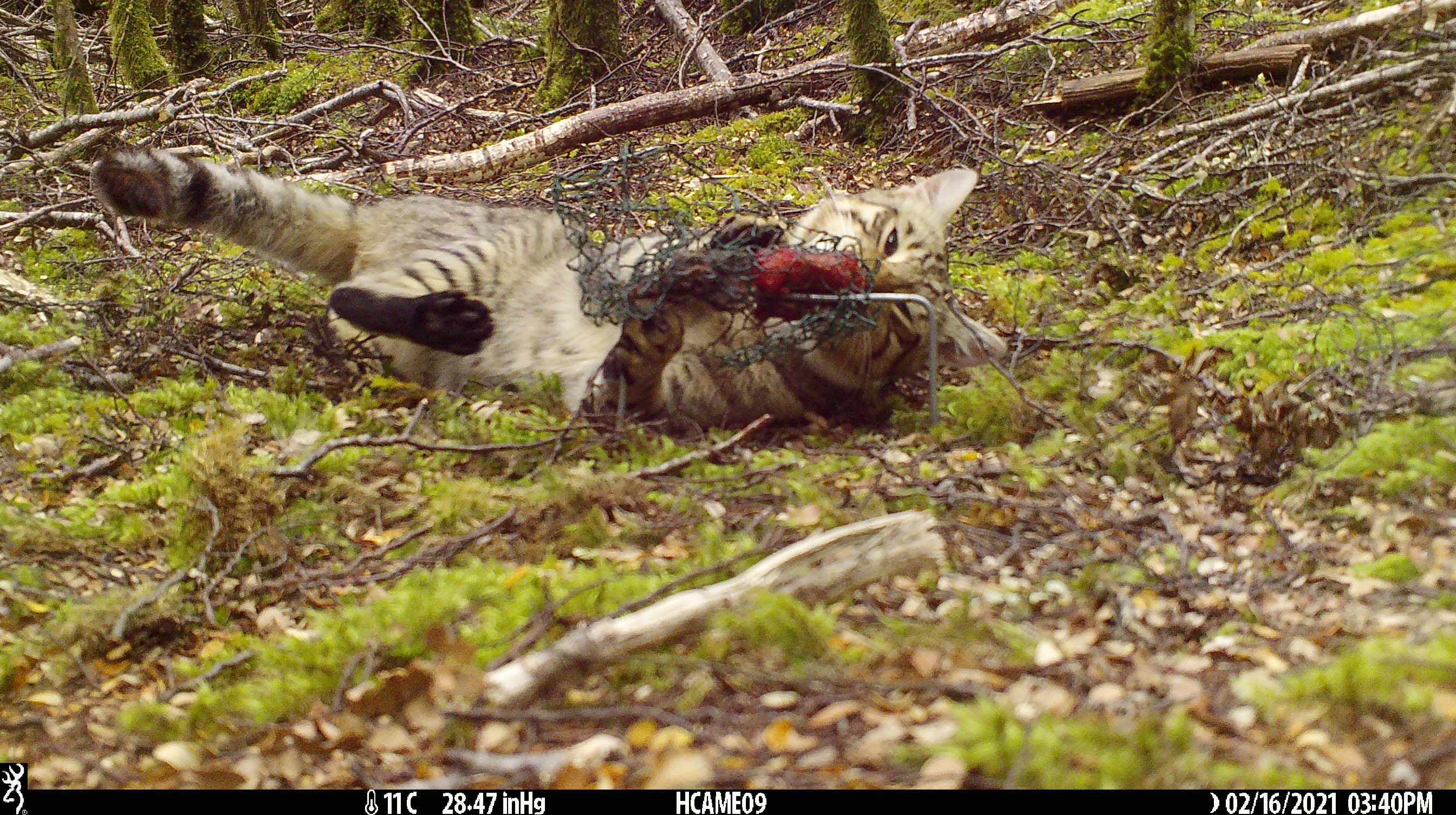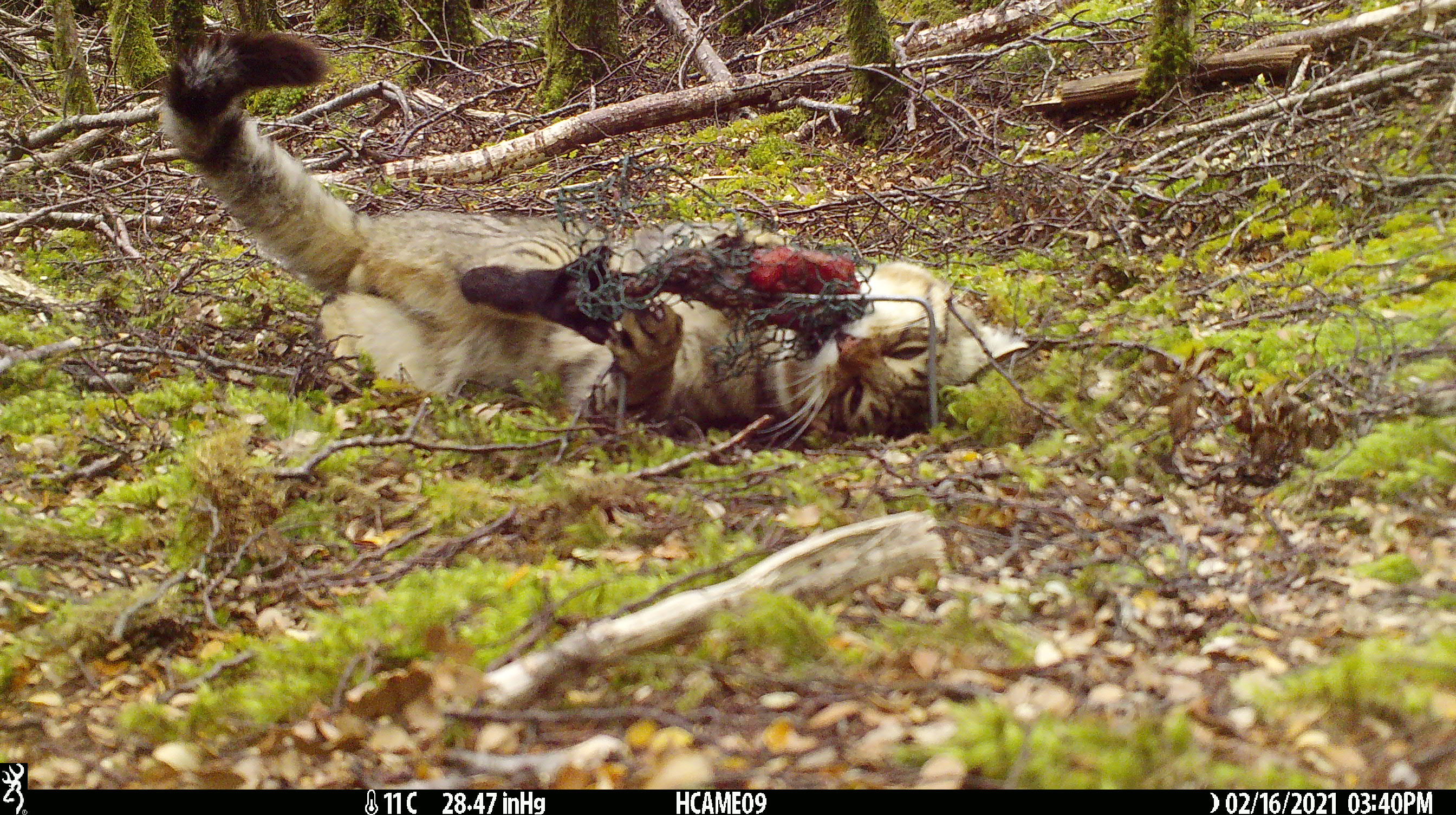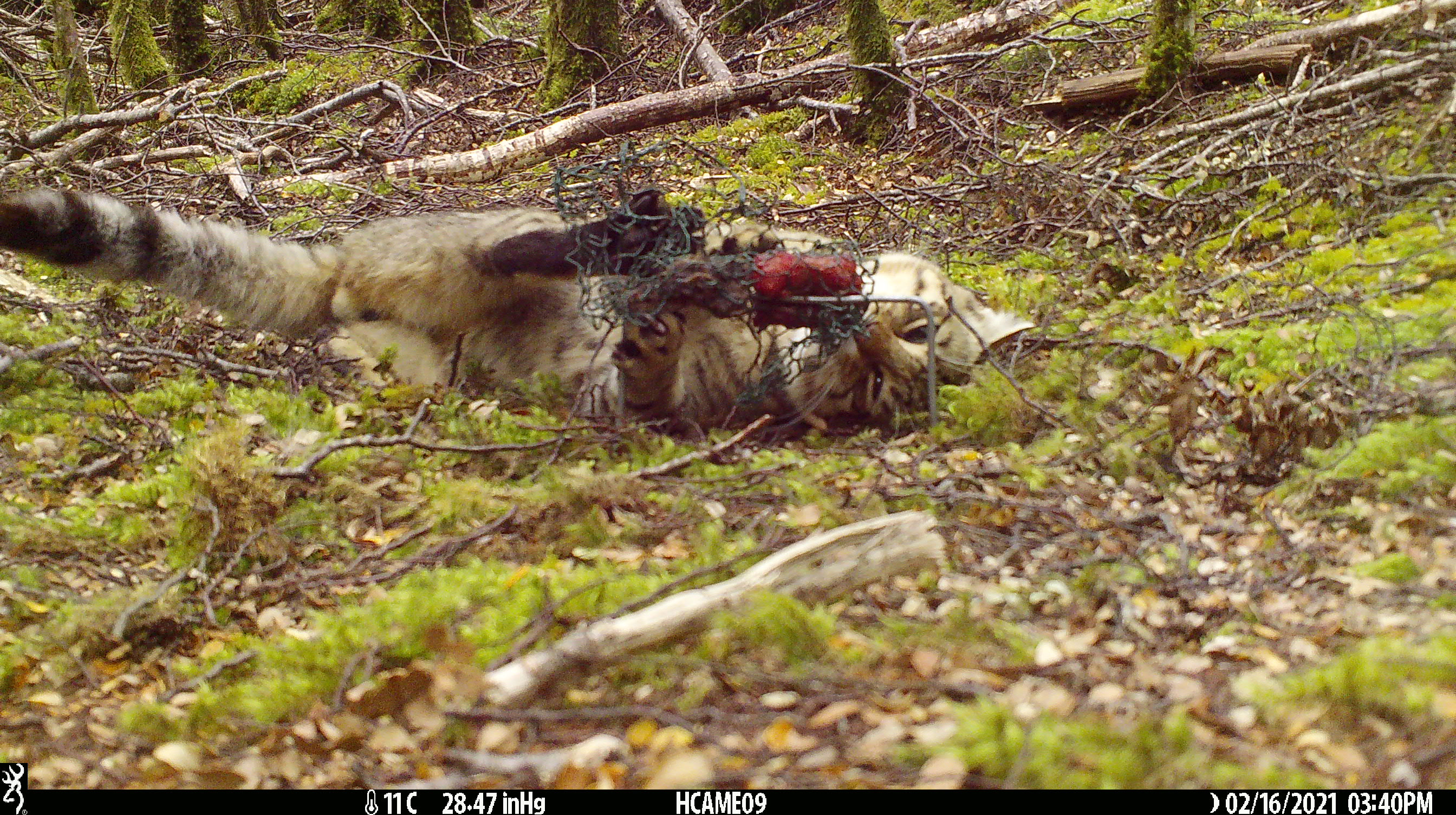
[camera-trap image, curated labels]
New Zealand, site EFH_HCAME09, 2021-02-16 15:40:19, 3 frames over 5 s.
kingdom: Animalia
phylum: Chordata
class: Mammalia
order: Carnivora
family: Felidae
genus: Felis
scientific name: Felis catus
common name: domestic cat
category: cat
Cat (domestic cat) (Felis catus).